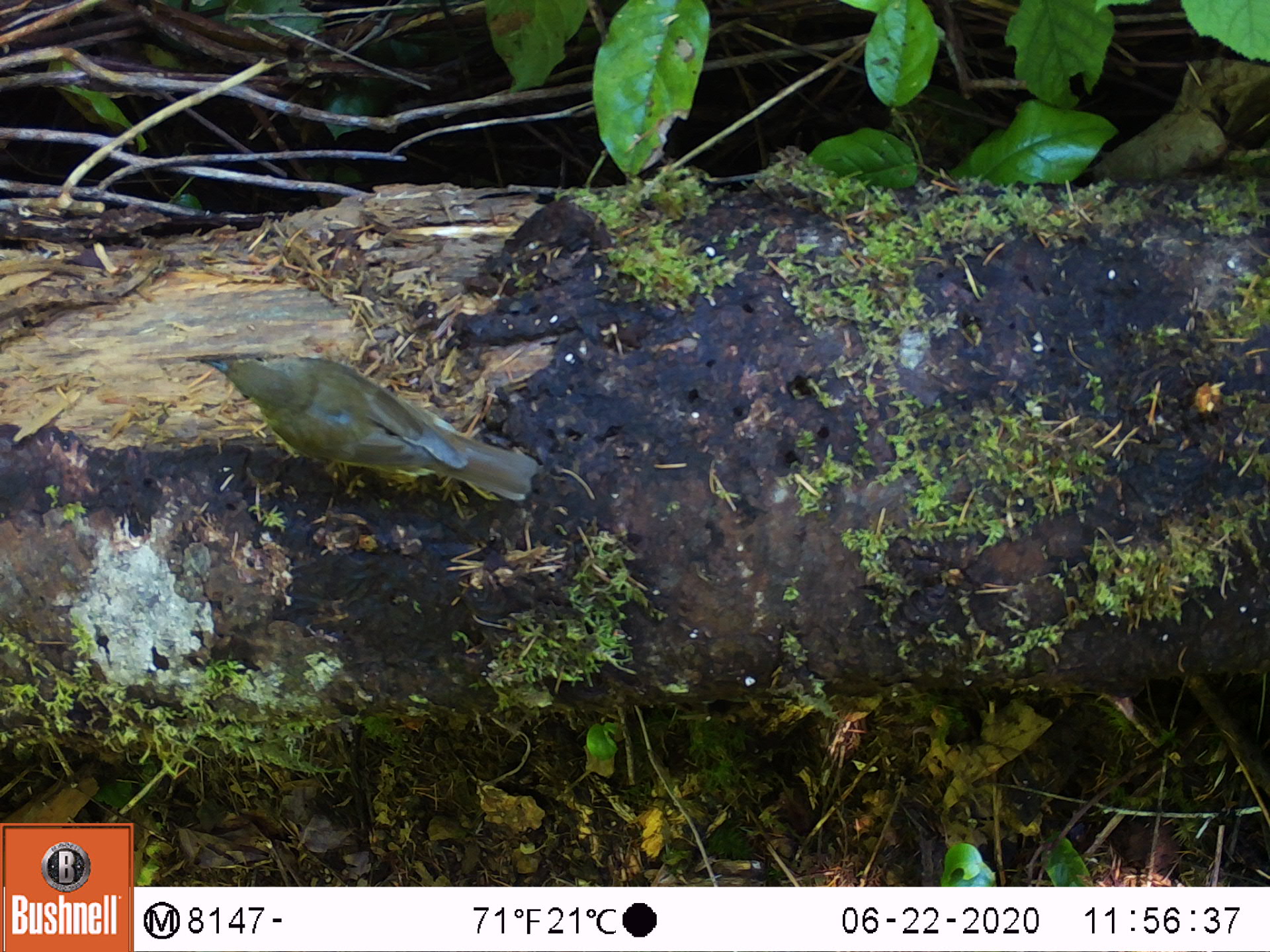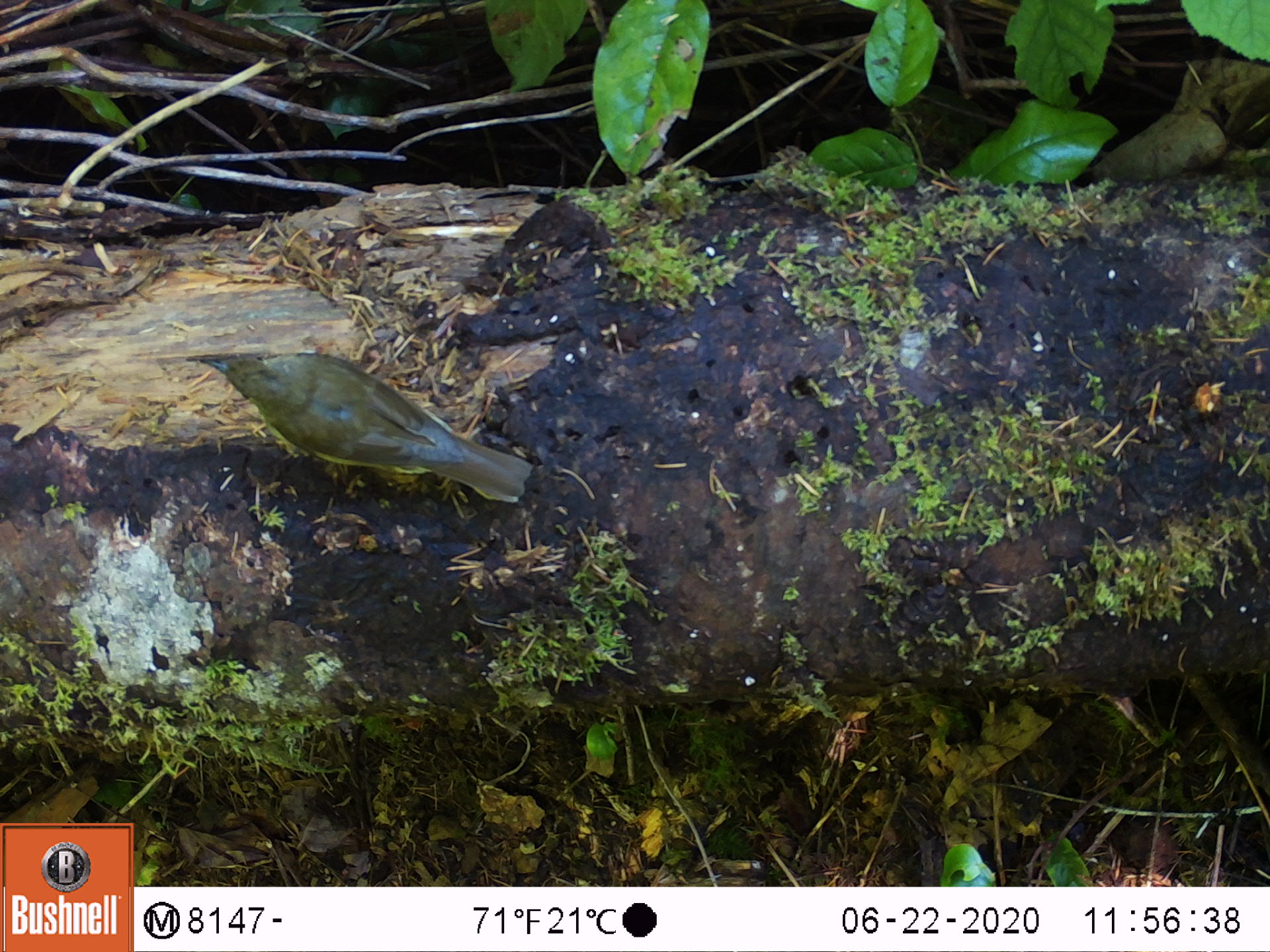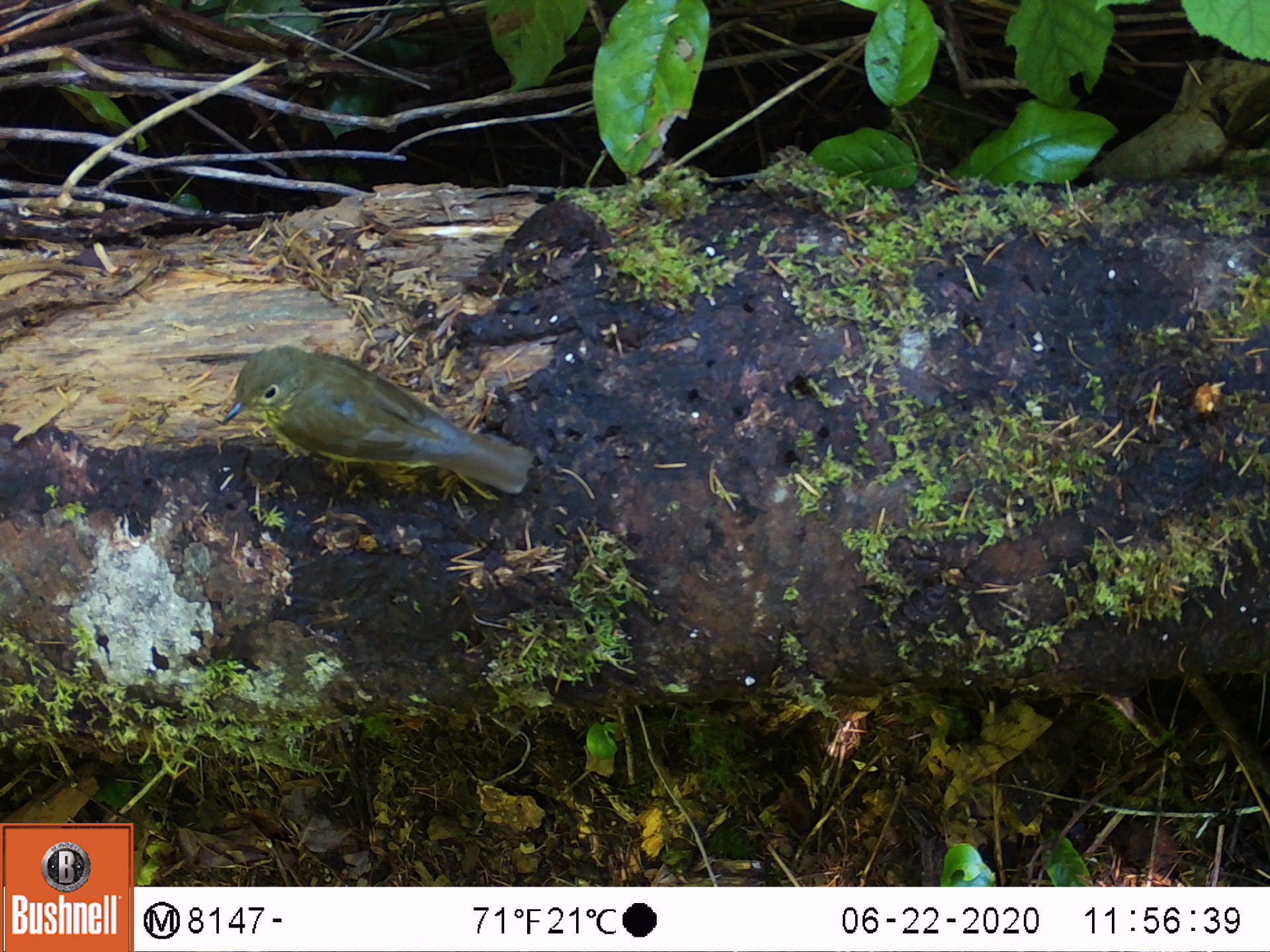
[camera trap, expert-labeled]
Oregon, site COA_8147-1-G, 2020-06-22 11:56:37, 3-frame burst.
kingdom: Animalia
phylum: Chordata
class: Aves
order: Passeriformes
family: Turdidae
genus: Catharus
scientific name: Catharus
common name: brown thrushes and nightingale-thrushes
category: catharus species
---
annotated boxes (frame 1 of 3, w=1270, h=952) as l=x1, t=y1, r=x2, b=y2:
catharus species: l=183, t=345, r=550, b=516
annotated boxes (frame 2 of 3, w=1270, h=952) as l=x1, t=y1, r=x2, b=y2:
catharus species: l=182, t=342, r=545, b=522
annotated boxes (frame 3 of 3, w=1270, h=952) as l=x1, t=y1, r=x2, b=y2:
catharus species: l=212, t=338, r=550, b=521